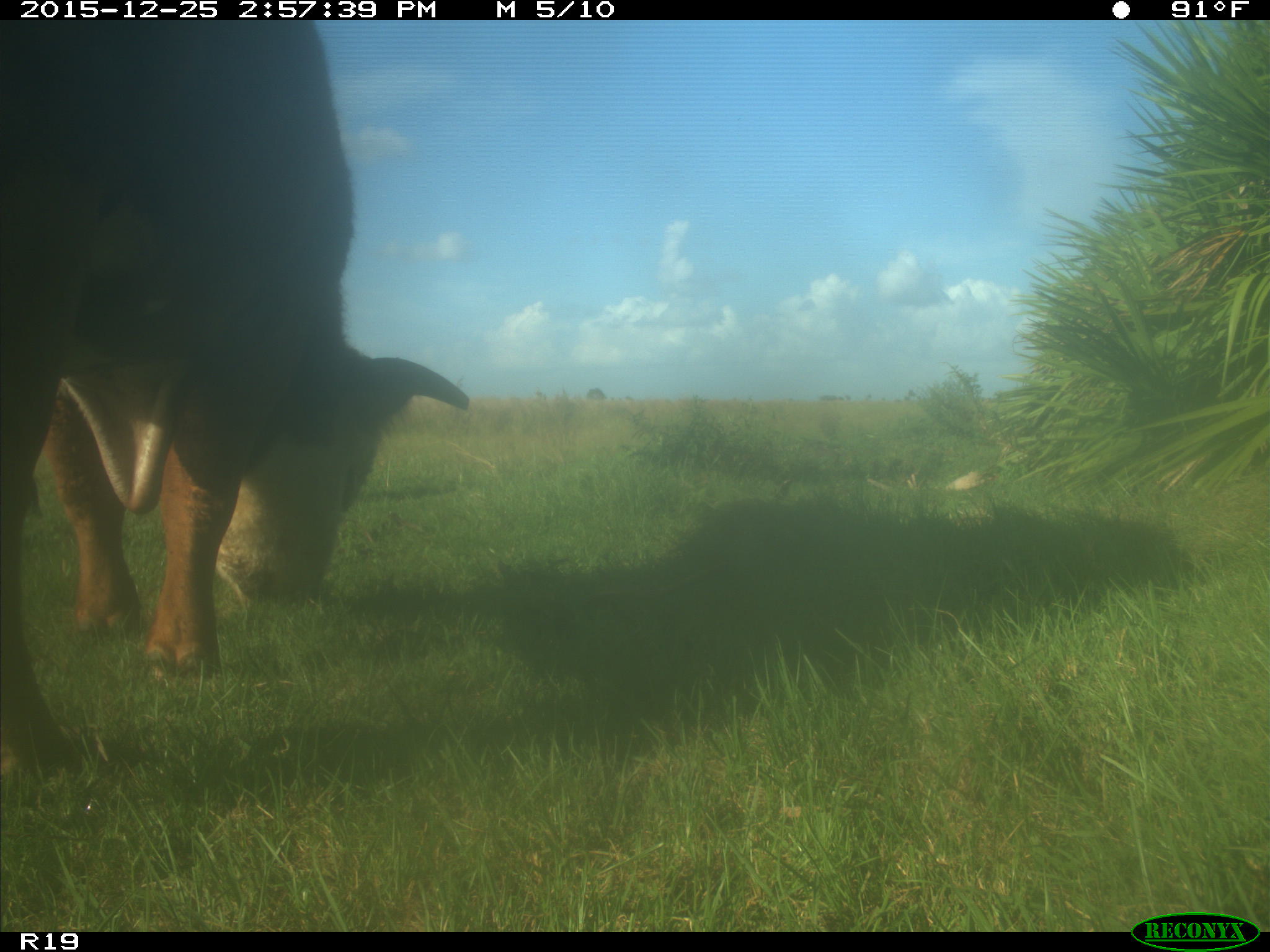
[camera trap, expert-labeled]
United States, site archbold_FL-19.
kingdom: Animalia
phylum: Chordata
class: Mammalia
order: Artiodactyla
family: Bovidae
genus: Bos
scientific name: Bos taurus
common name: domestic cow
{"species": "Bos taurus (domestic cow)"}